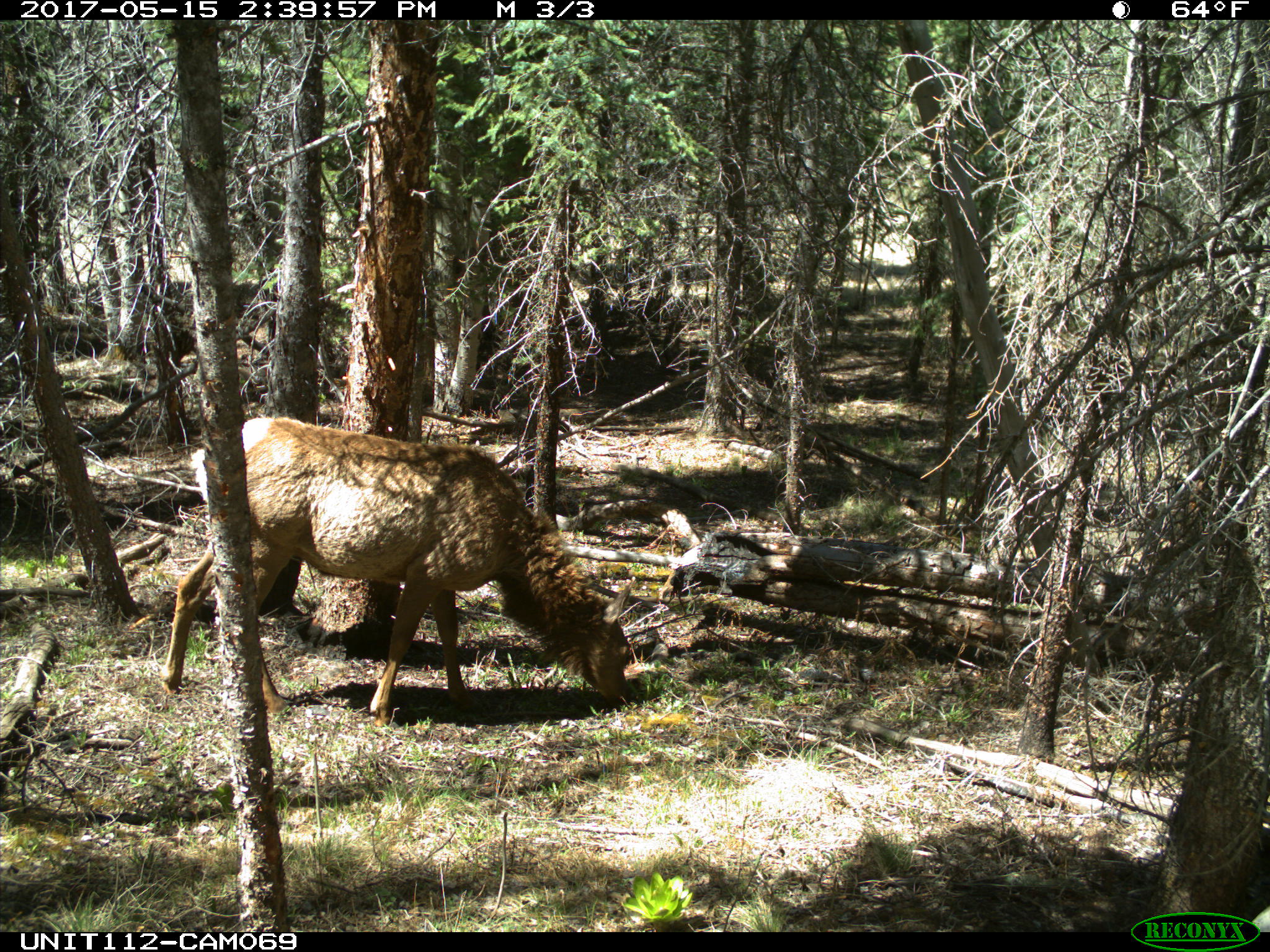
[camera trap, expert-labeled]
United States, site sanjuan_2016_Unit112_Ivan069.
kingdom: Animalia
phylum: Chordata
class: Mammalia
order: Artiodactyla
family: Cervidae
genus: Cervus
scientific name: Cervus elaphus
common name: red deer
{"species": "Cervus elaphus (red deer)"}